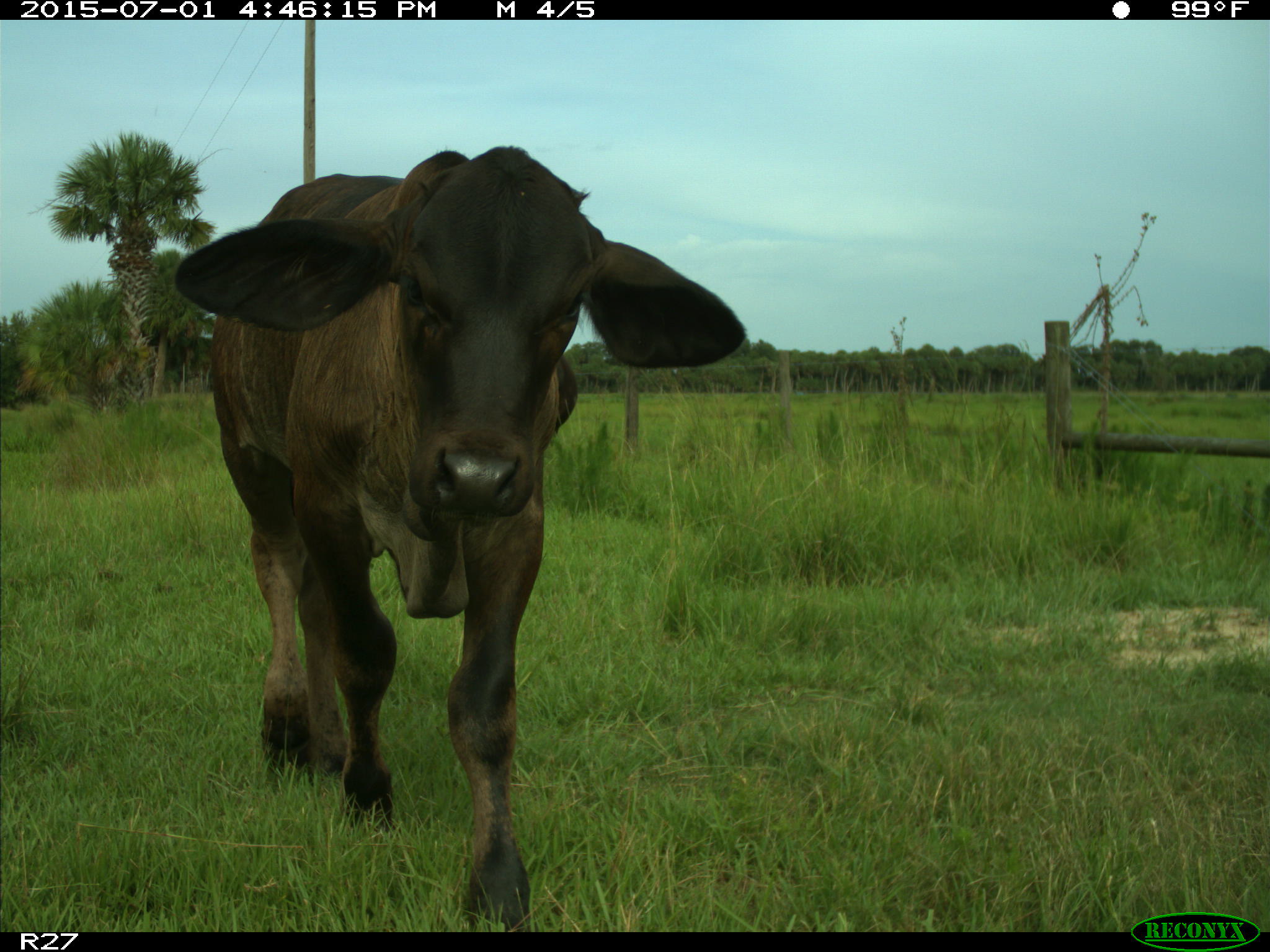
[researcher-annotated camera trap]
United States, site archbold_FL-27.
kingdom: Animalia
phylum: Chordata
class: Mammalia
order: Artiodactyla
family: Bovidae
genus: Bos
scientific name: Bos taurus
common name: domestic cow